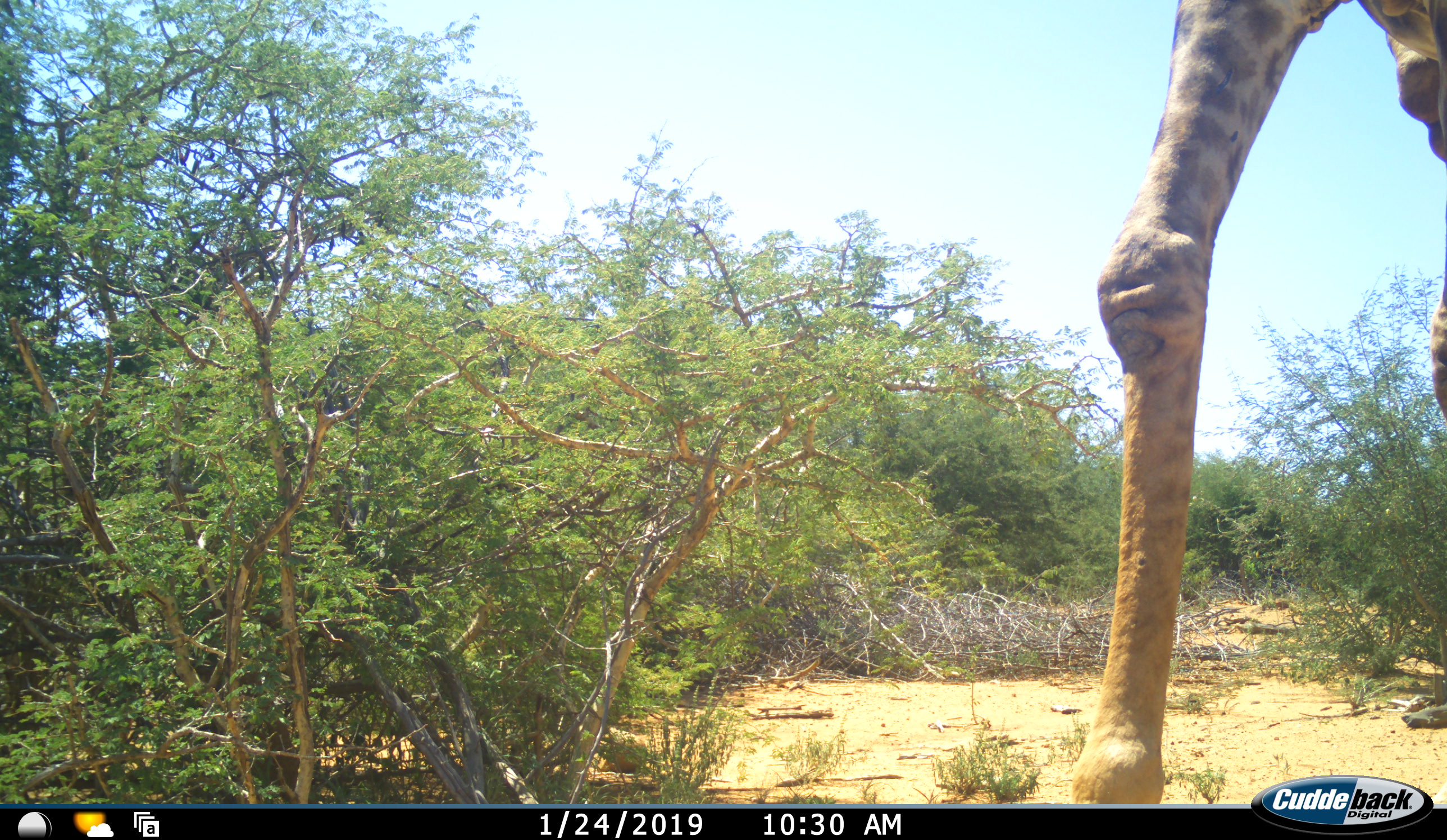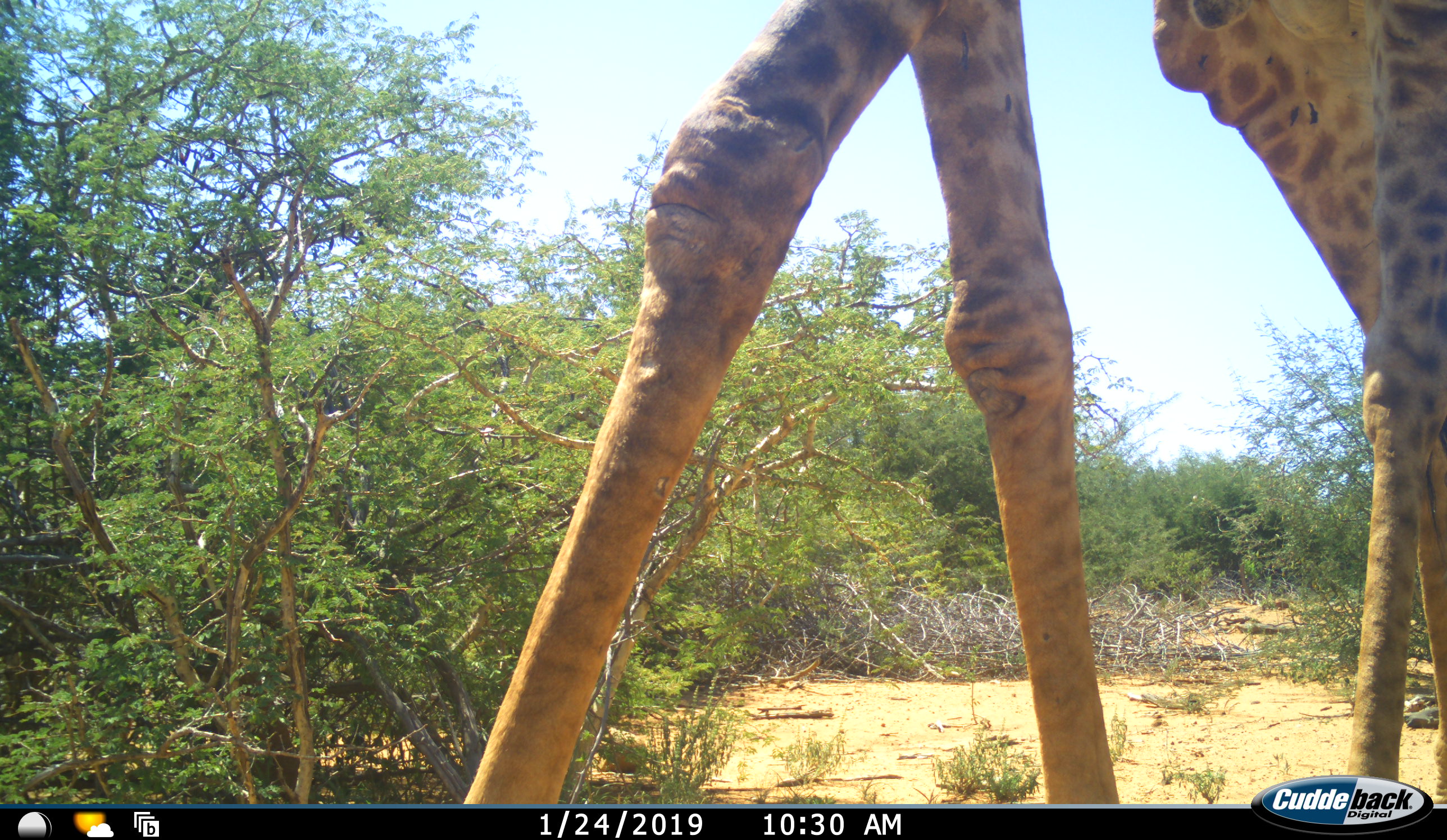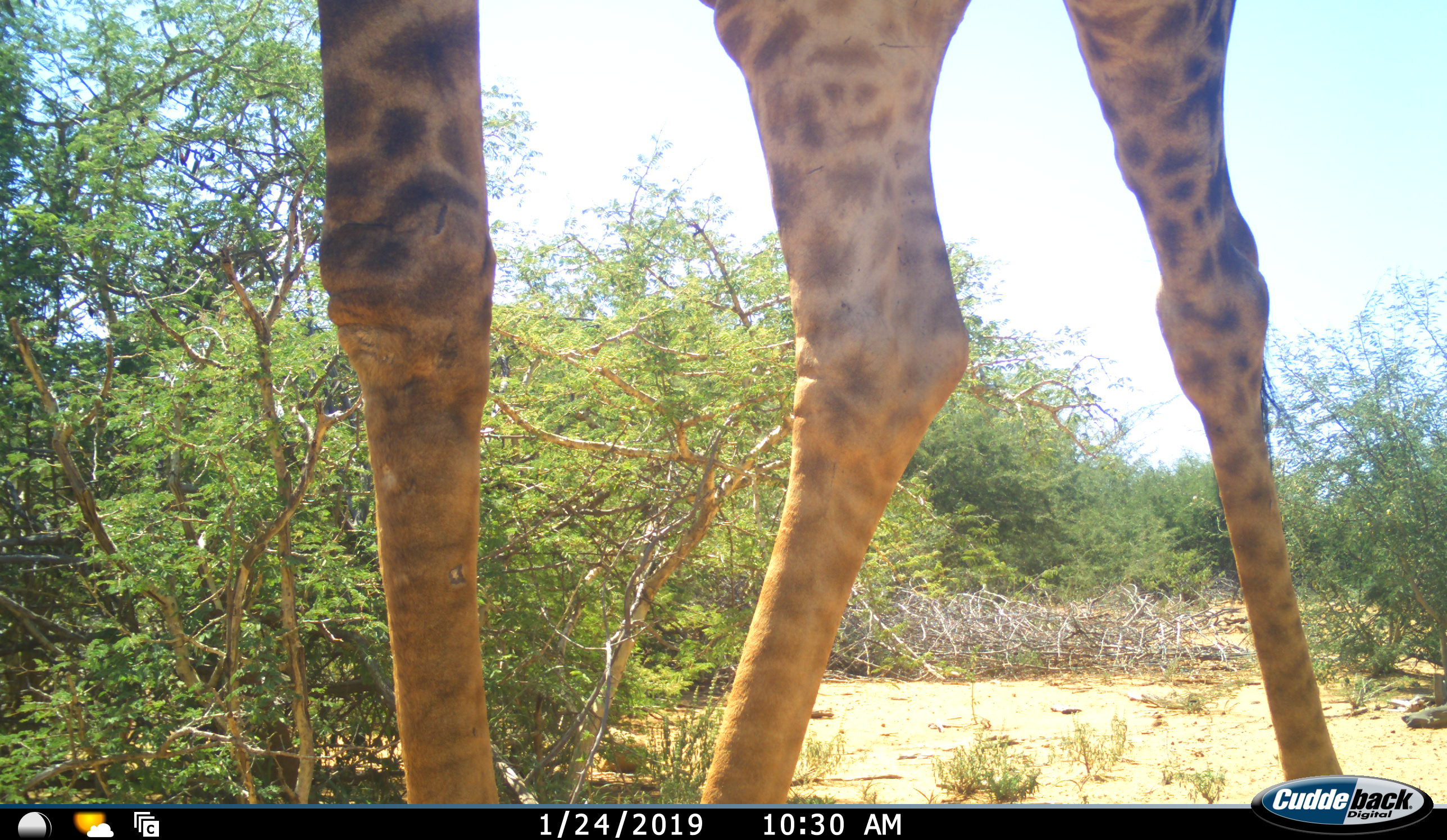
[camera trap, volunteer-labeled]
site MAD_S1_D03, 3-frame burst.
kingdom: Animalia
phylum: Chordata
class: Mammalia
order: Artiodactyla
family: Giraffidae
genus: Giraffa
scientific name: Giraffa camelopardalis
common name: giraffe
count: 1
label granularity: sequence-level